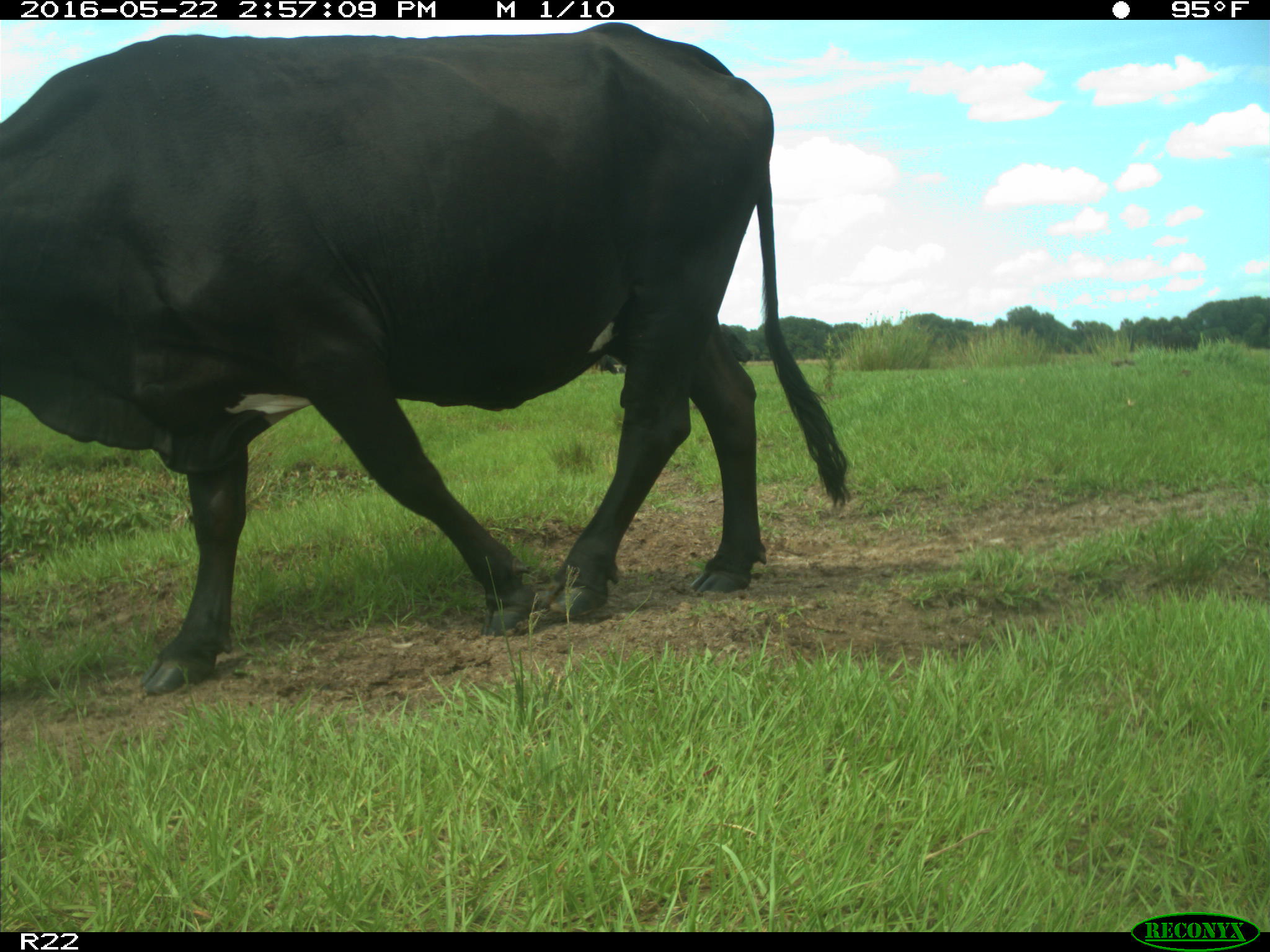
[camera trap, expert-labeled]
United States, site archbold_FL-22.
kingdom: Animalia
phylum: Chordata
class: Mammalia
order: Artiodactyla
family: Bovidae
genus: Bos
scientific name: Bos taurus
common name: domestic cow